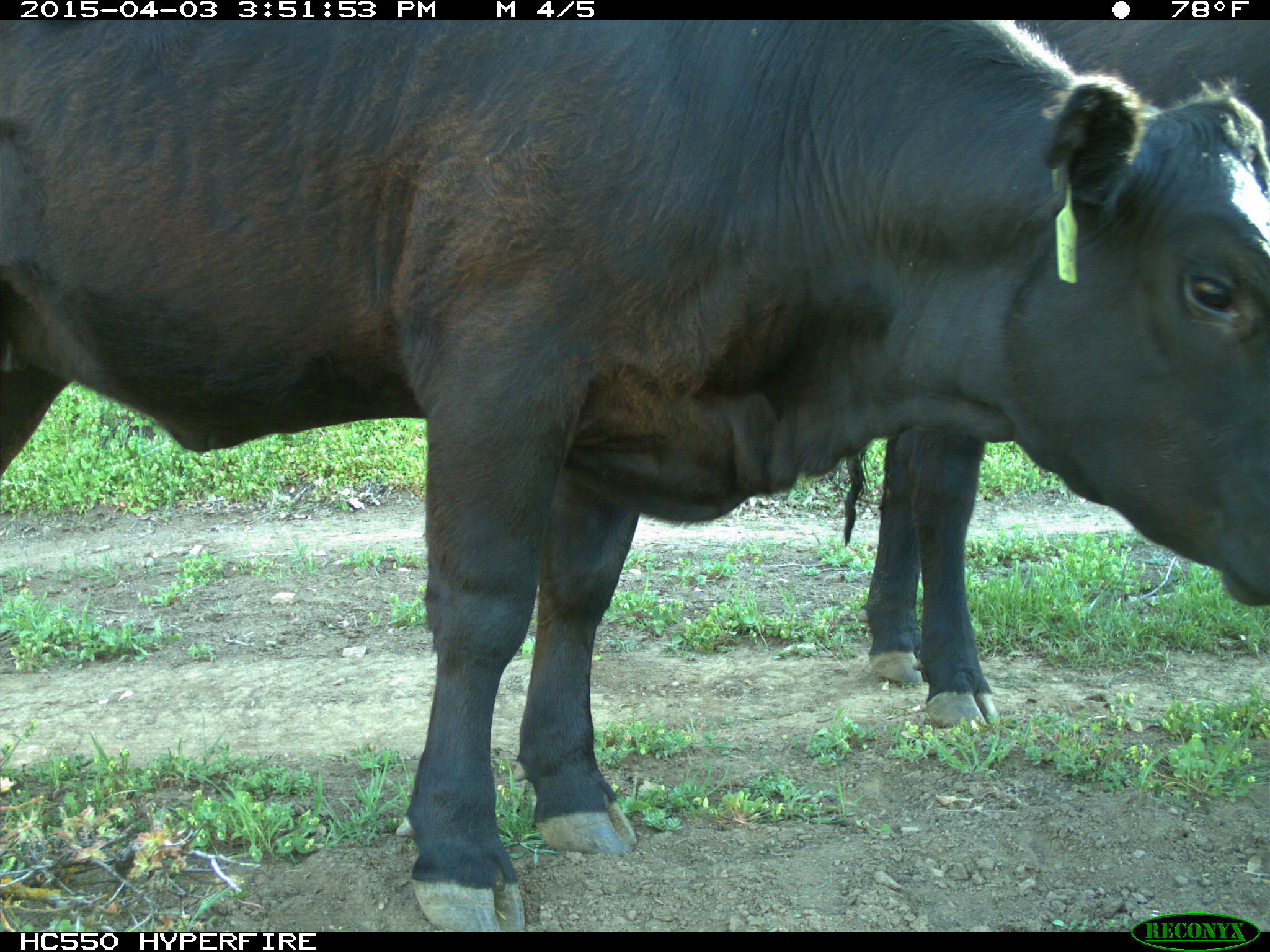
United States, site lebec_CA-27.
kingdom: Animalia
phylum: Chordata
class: Mammalia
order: Artiodactyla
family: Bovidae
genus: Bos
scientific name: Bos taurus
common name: domestic cow